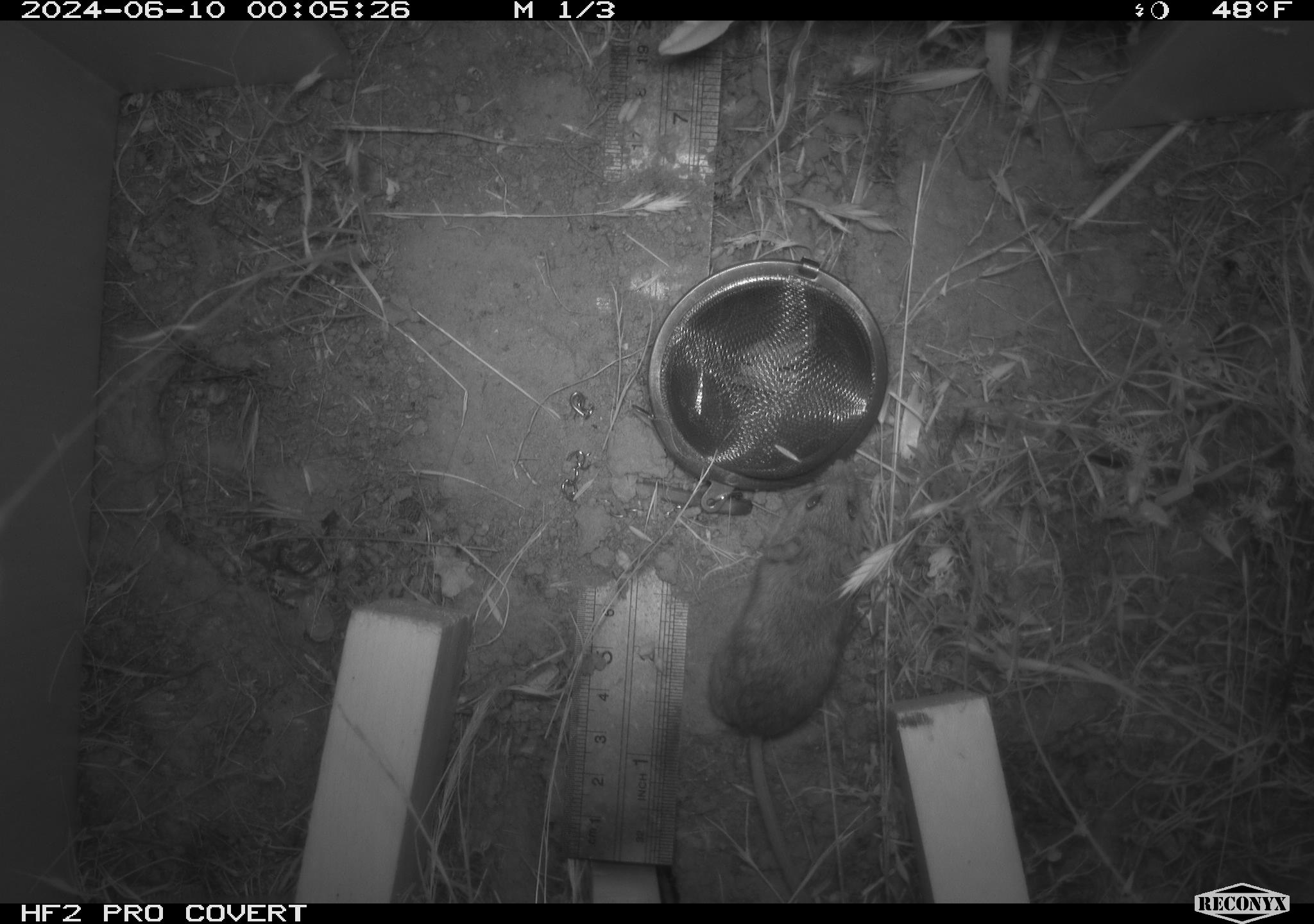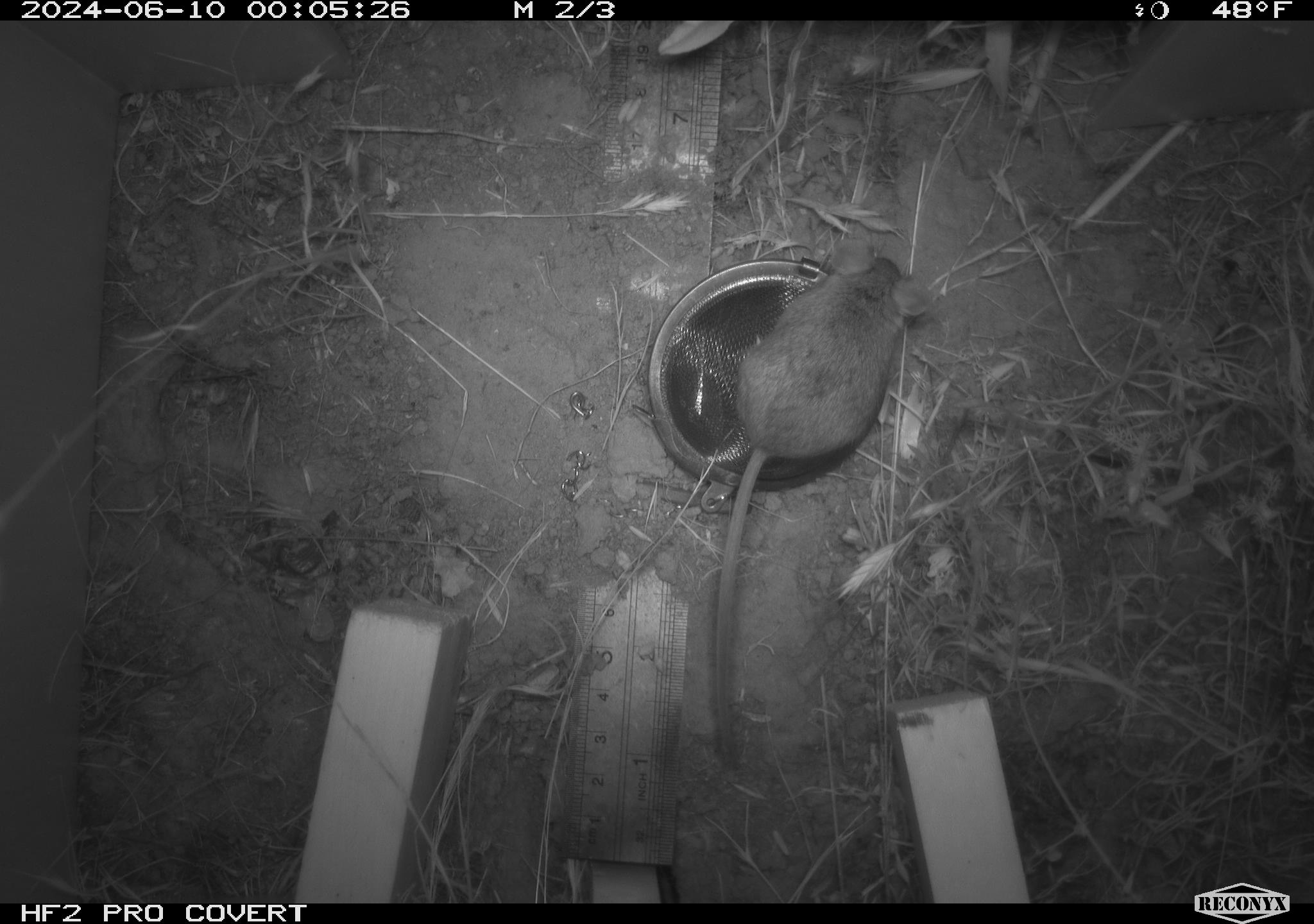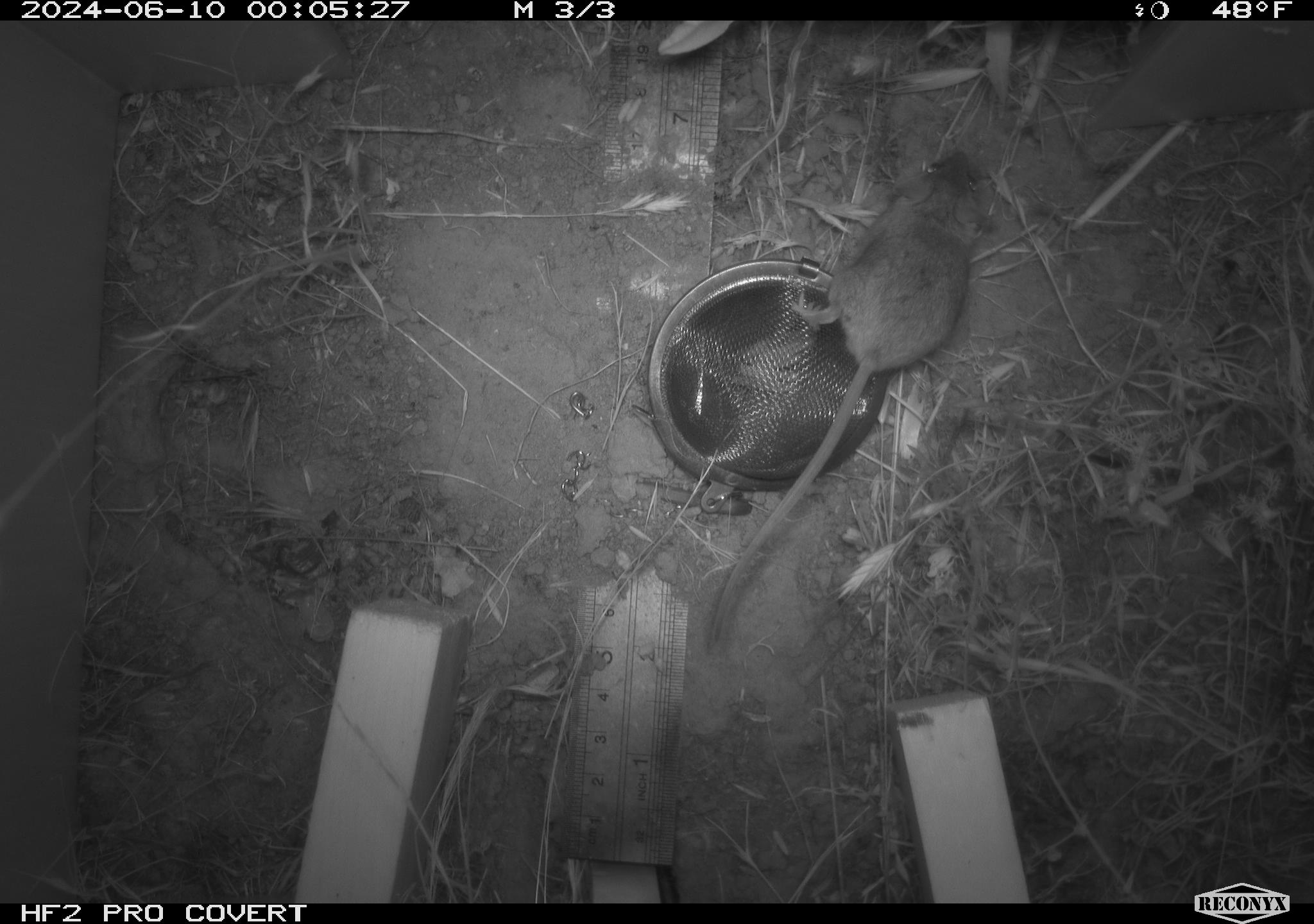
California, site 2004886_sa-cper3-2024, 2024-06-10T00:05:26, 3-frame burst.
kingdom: Animalia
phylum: Chordata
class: Mammalia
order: Rodentia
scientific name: Rodentia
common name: rodent